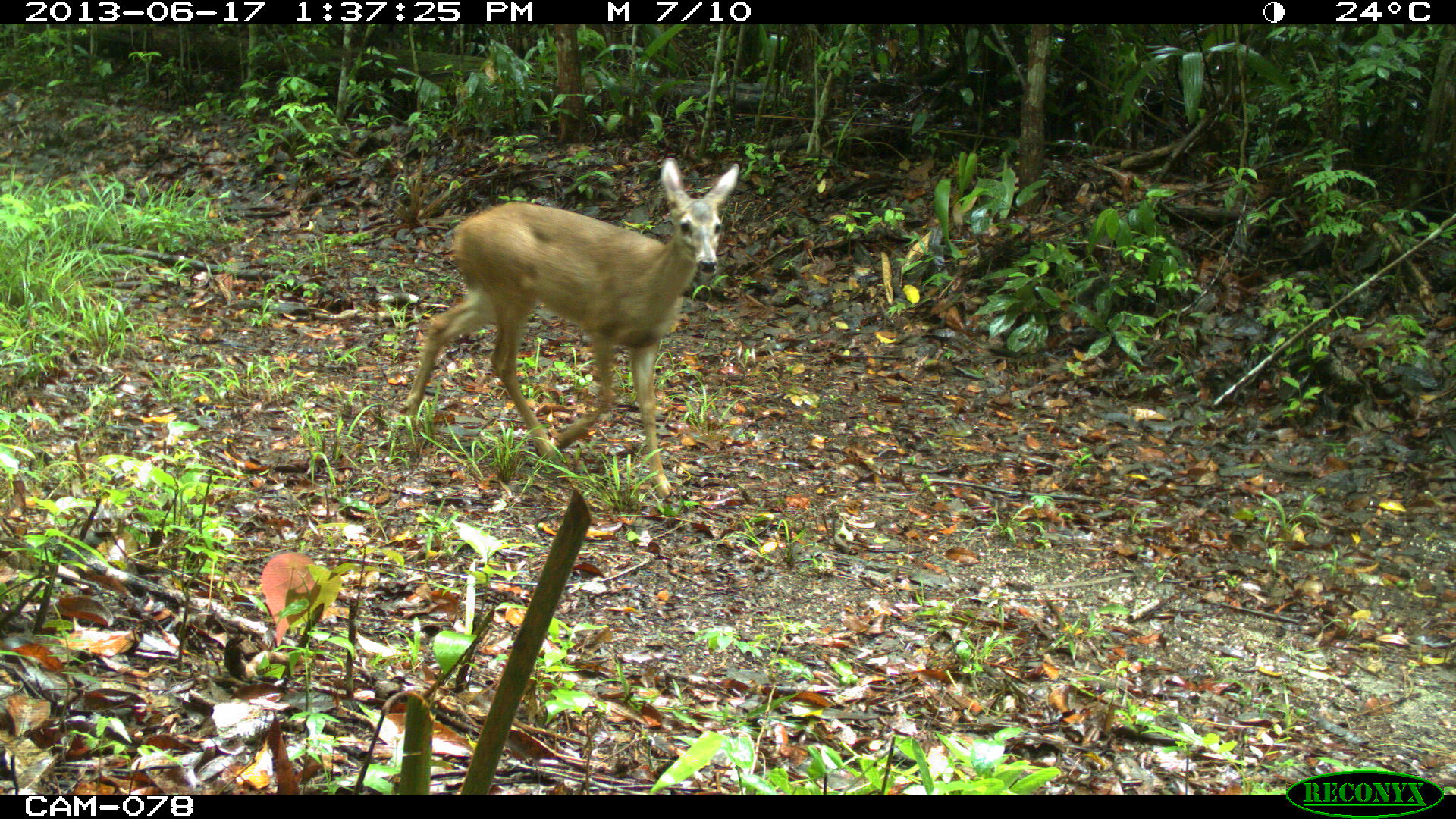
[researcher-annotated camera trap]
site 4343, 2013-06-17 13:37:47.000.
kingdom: Animalia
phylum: Chordata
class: Mammalia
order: Artiodactyla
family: Cervidae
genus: Odocoileus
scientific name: Odocoileus virginianus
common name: white-tailed deer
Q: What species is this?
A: Odocoileus virginianus (white-tailed deer).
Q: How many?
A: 2.